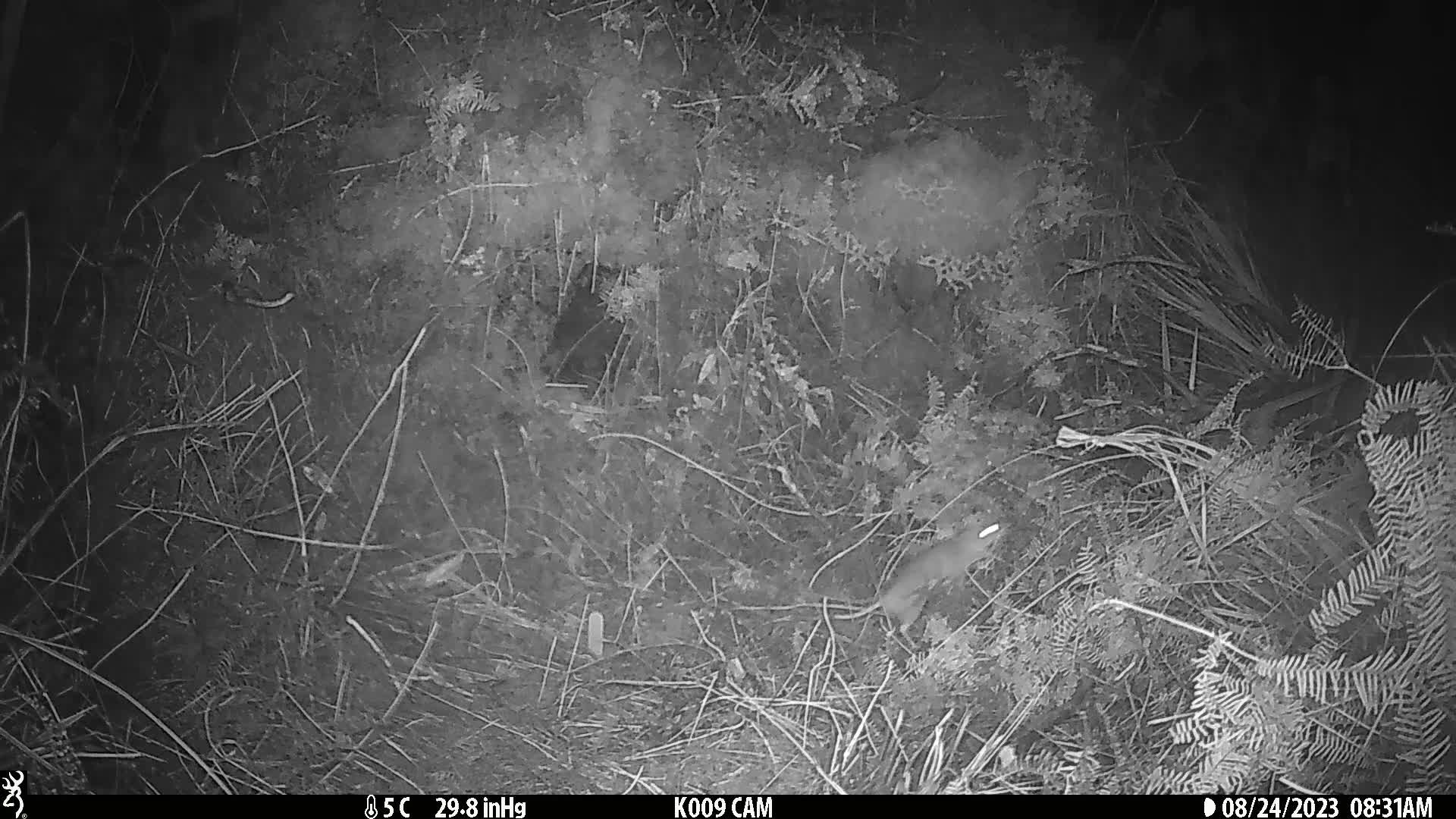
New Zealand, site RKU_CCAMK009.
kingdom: Animalia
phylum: Chordata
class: Mammalia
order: Rodentia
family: Muridae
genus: Rattus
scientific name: Rattus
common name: rat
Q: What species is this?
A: Rat (Rattus).